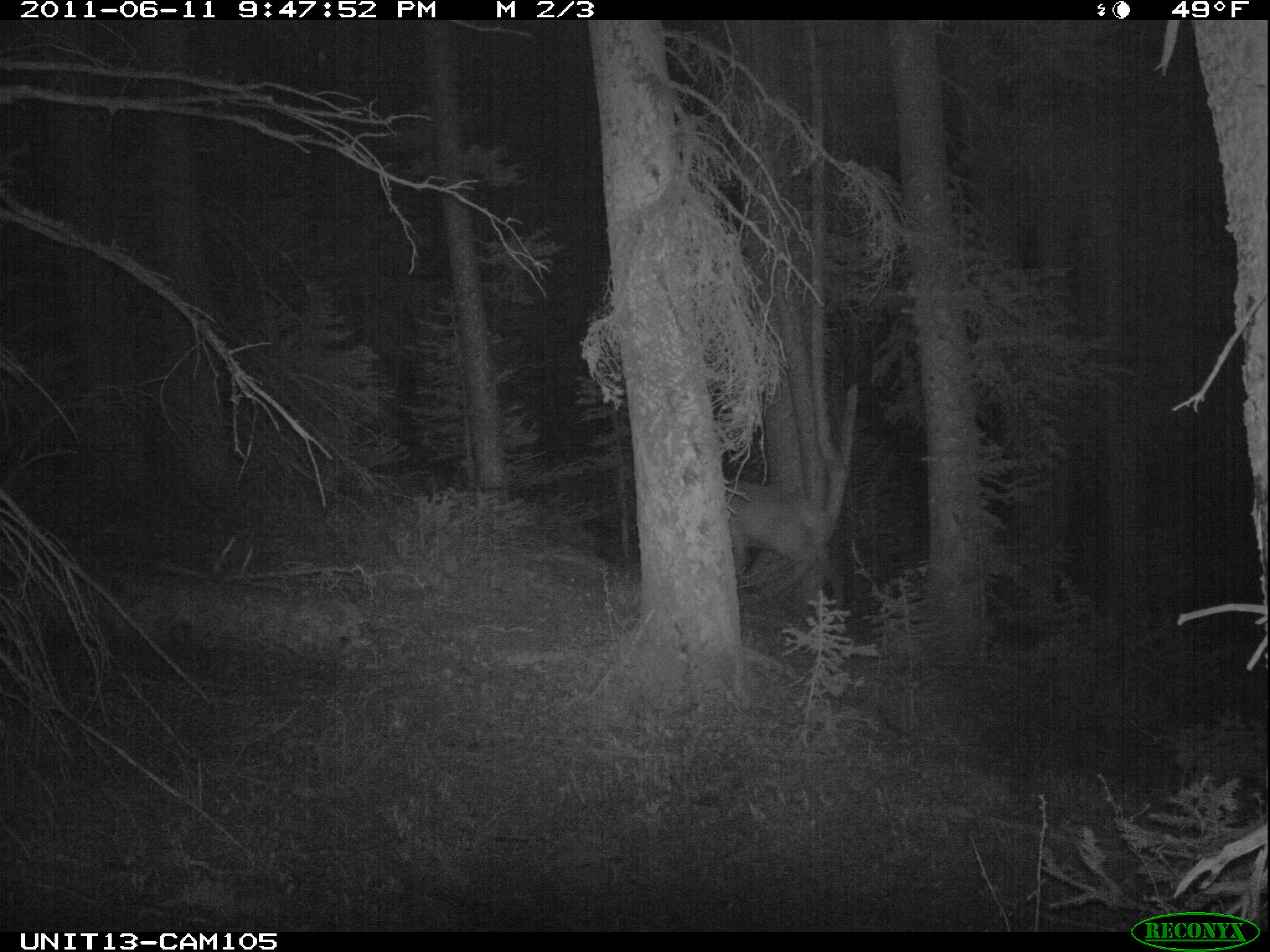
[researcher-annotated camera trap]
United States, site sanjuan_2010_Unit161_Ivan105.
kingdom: Animalia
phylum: Chordata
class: Mammalia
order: Artiodactyla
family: Cervidae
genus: Cervus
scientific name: Cervus elaphus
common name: red deer